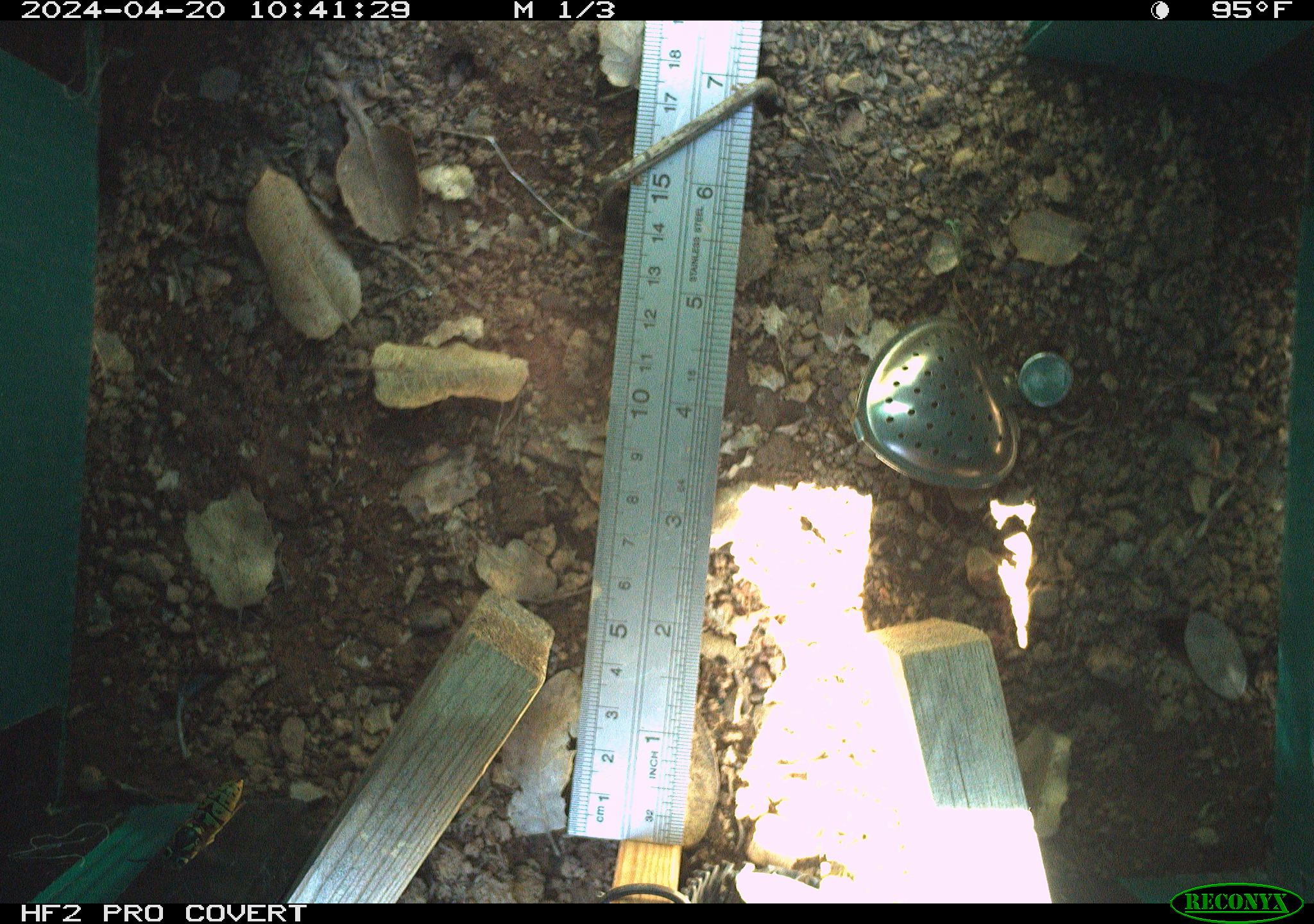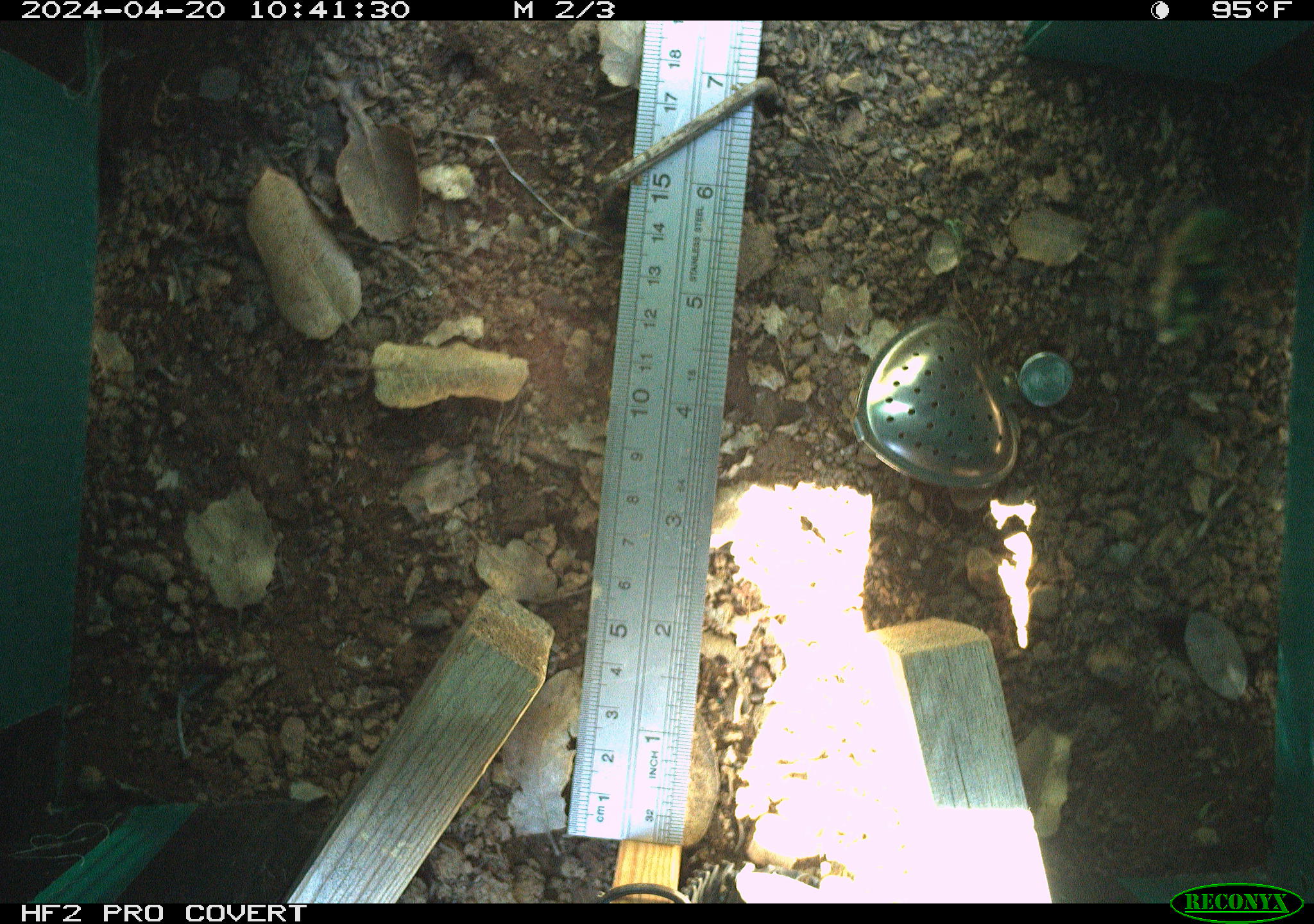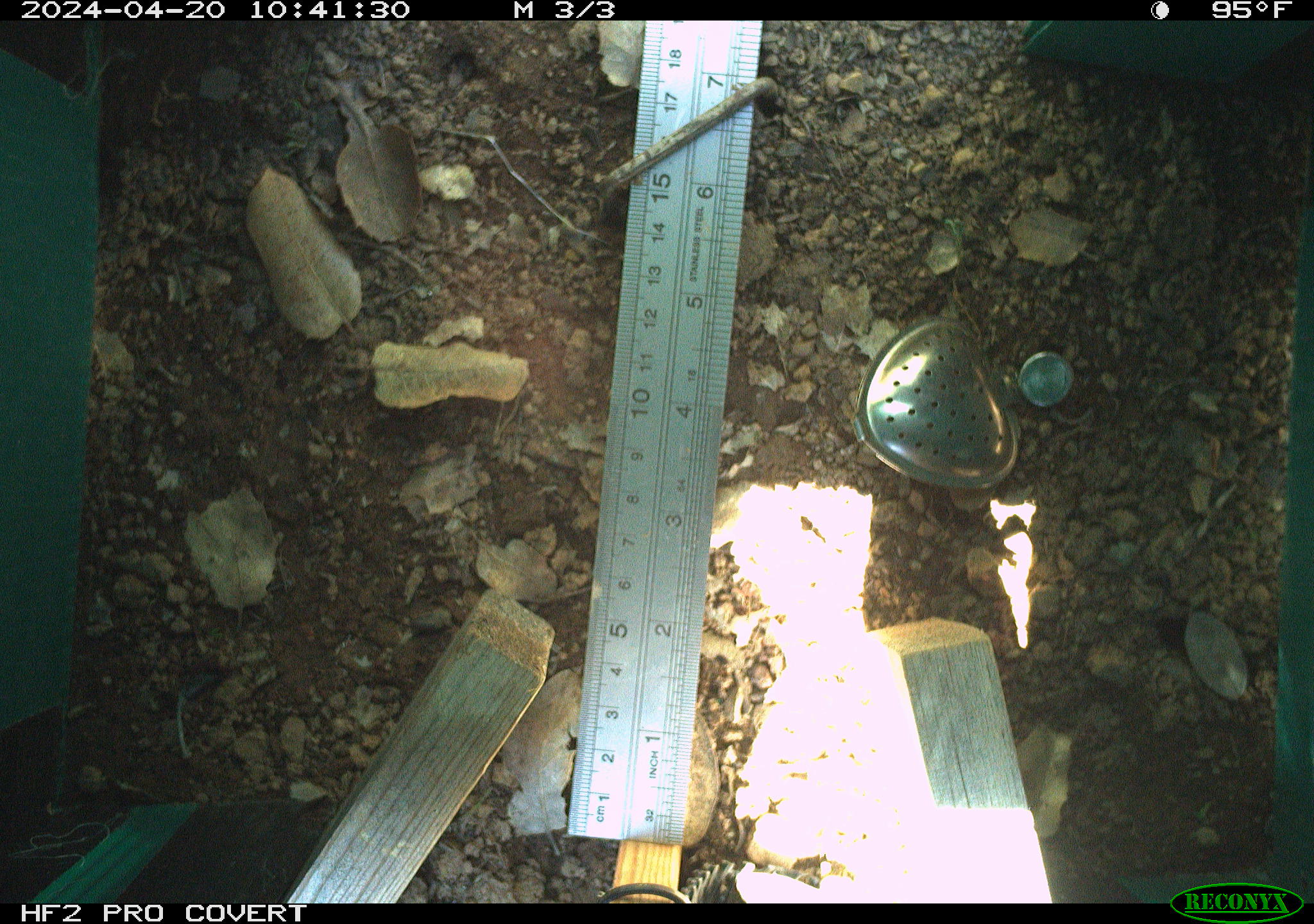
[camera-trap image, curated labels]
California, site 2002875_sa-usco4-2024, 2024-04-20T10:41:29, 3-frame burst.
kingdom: Animalia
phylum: Arthropoda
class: Insecta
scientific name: Insecta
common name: insect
Insect (Insecta).